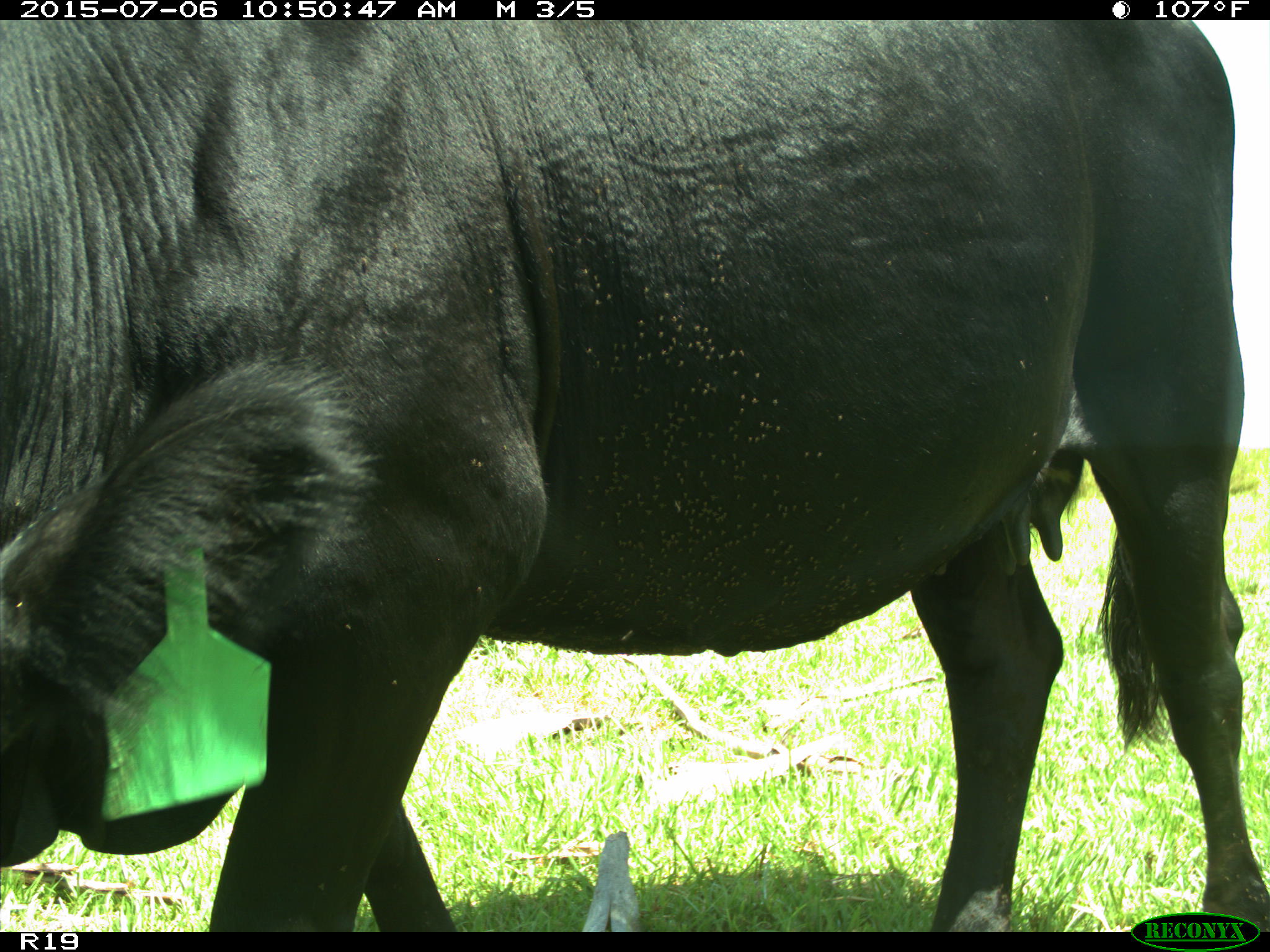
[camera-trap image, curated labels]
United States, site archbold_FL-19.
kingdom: Animalia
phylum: Chordata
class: Mammalia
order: Artiodactyla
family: Bovidae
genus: Bos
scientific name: Bos taurus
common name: domestic cow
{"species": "Bos taurus (domestic cow)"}